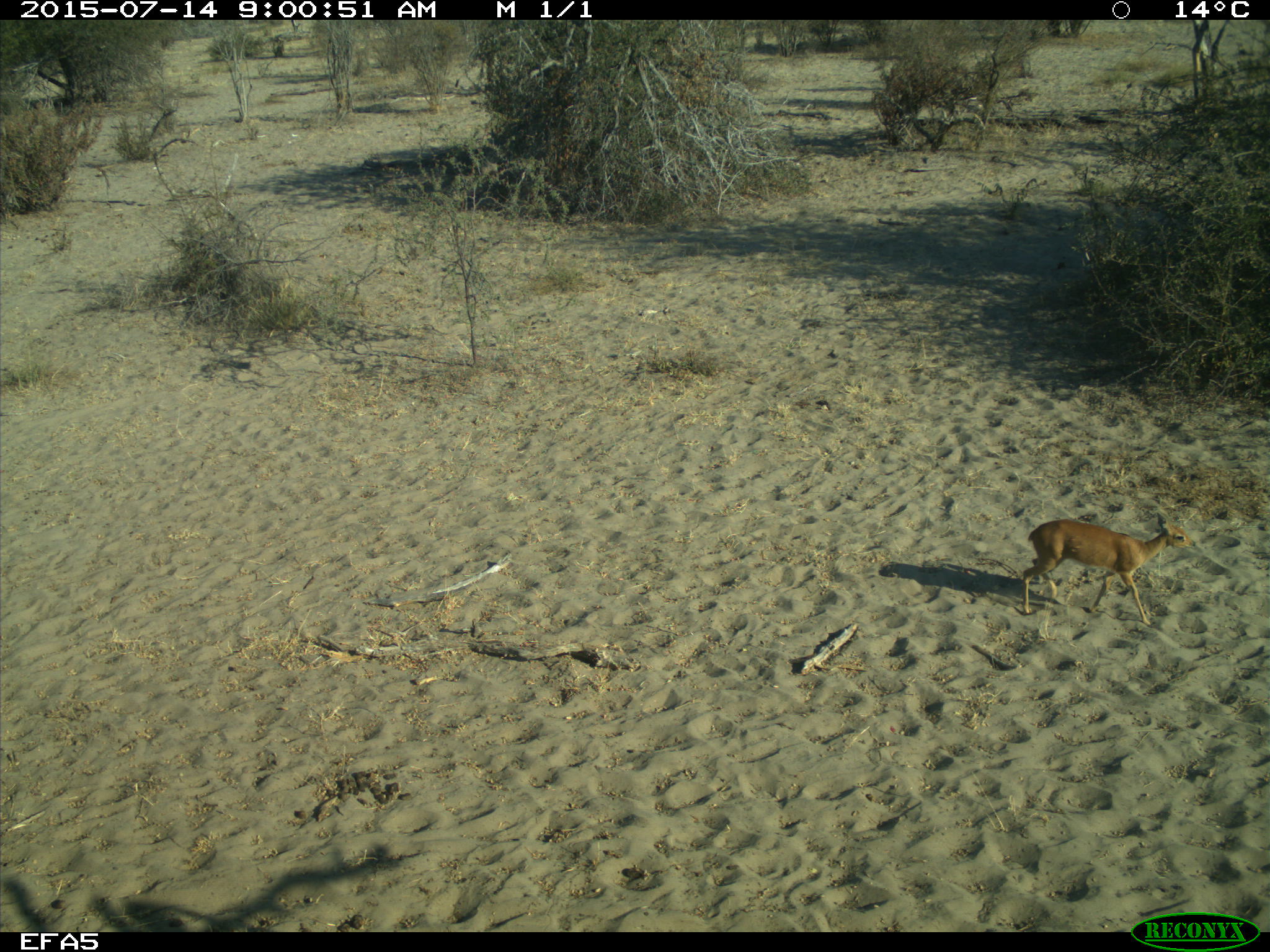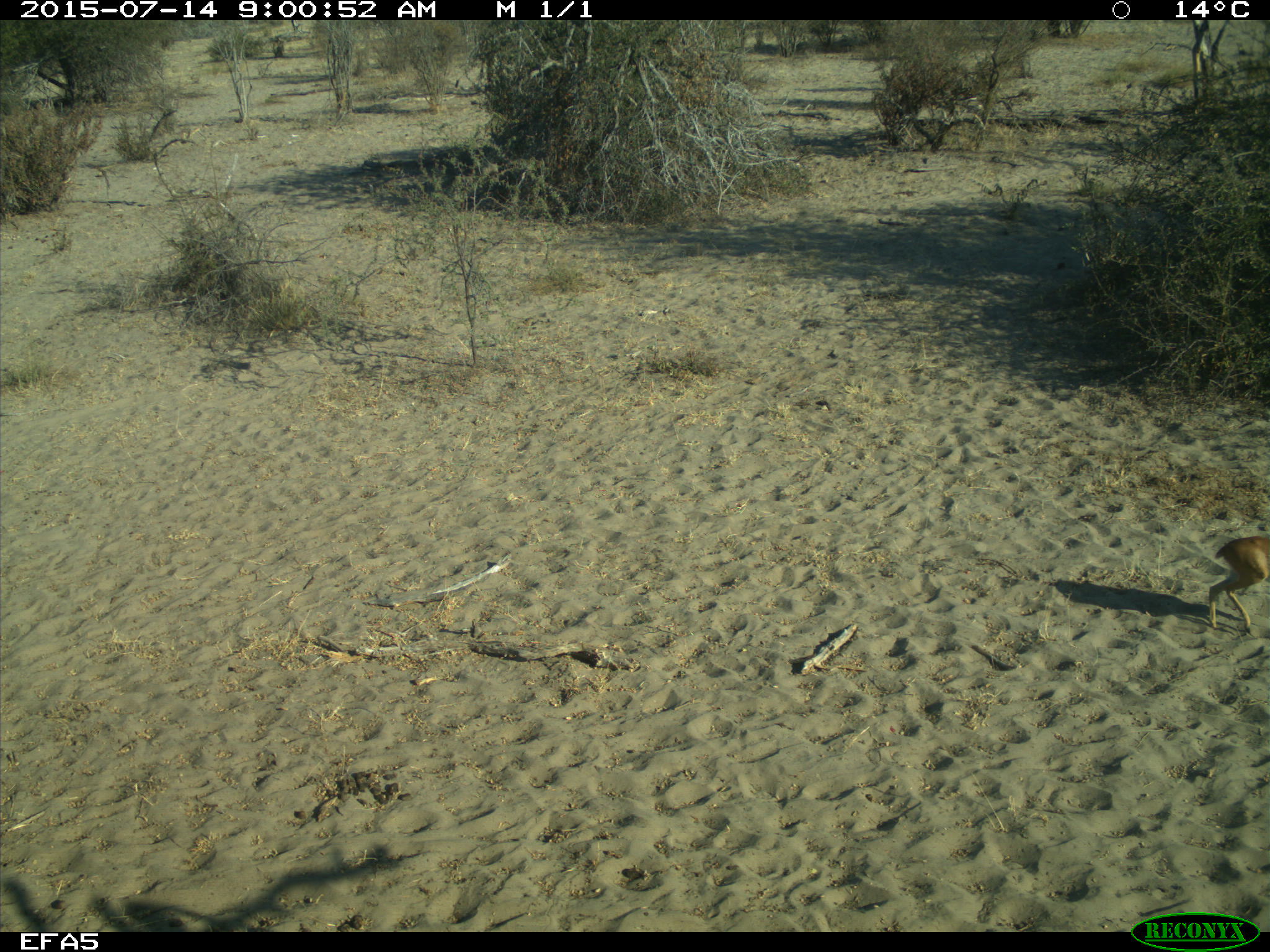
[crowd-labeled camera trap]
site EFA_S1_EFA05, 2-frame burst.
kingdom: Animalia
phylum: Chordata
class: Mammalia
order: Artiodactyla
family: Bovidae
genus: Aepyceros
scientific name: Aepyceros melampus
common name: impala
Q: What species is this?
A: Impala (Aepyceros melampus).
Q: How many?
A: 1.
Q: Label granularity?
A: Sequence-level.